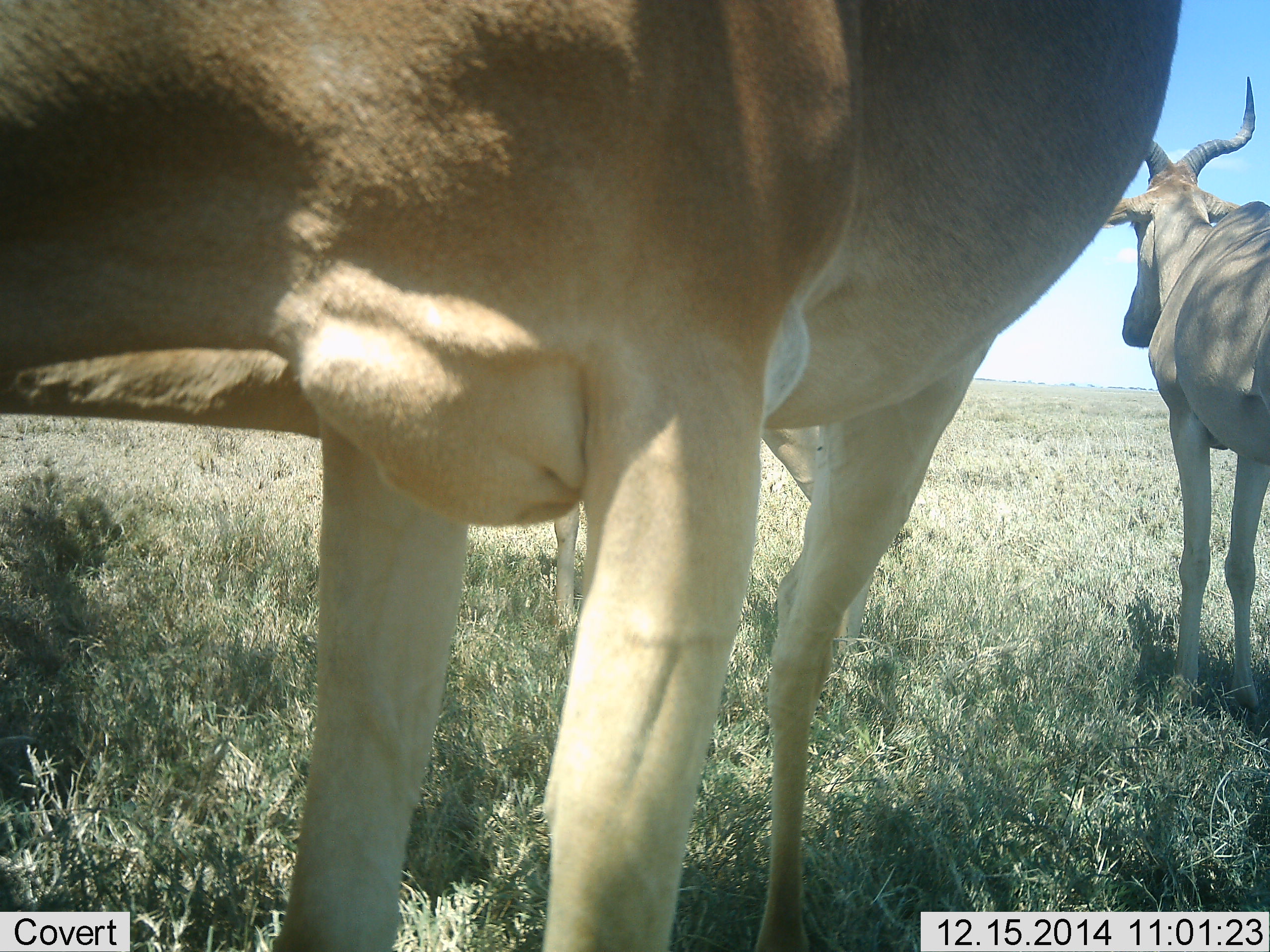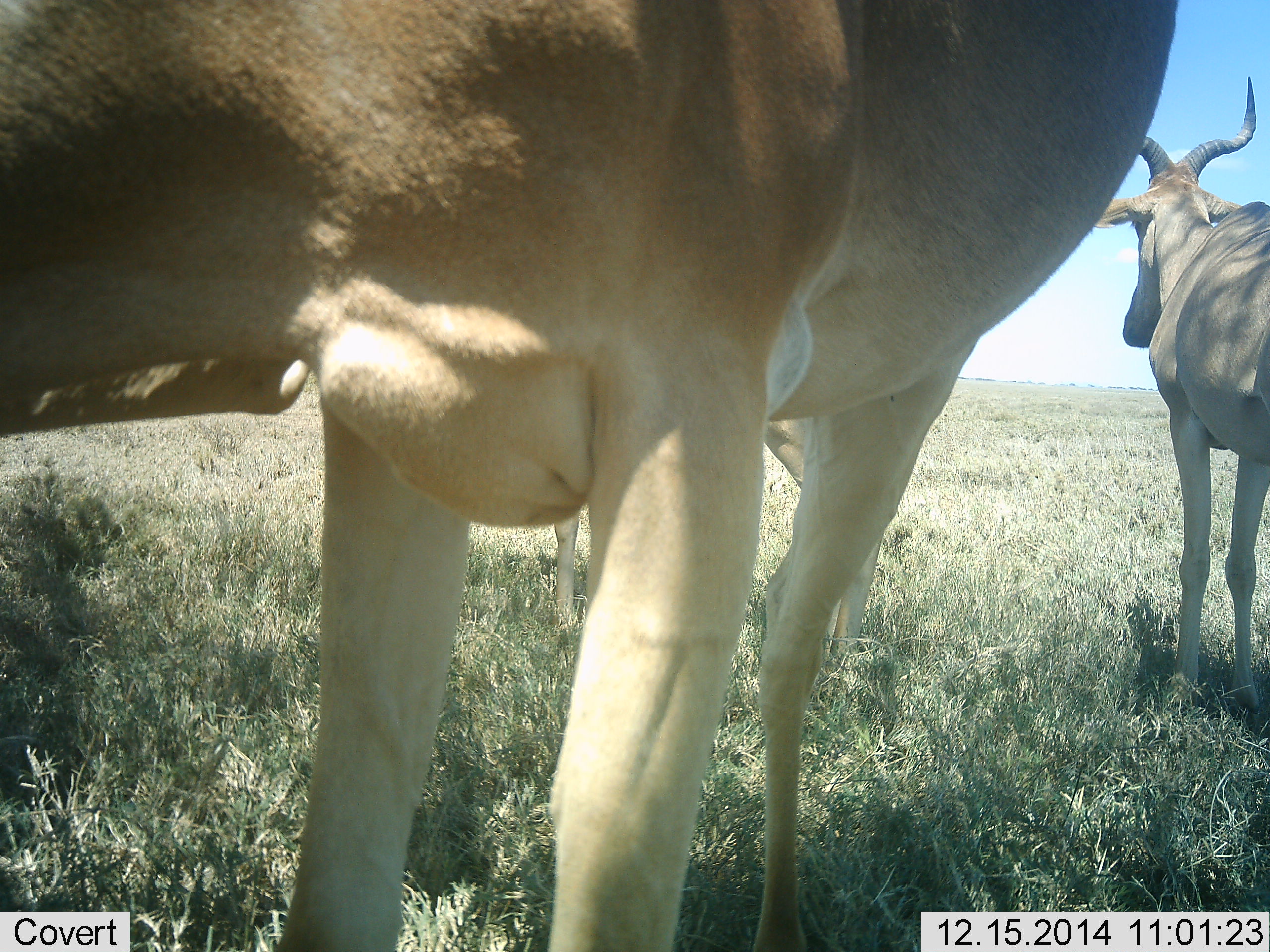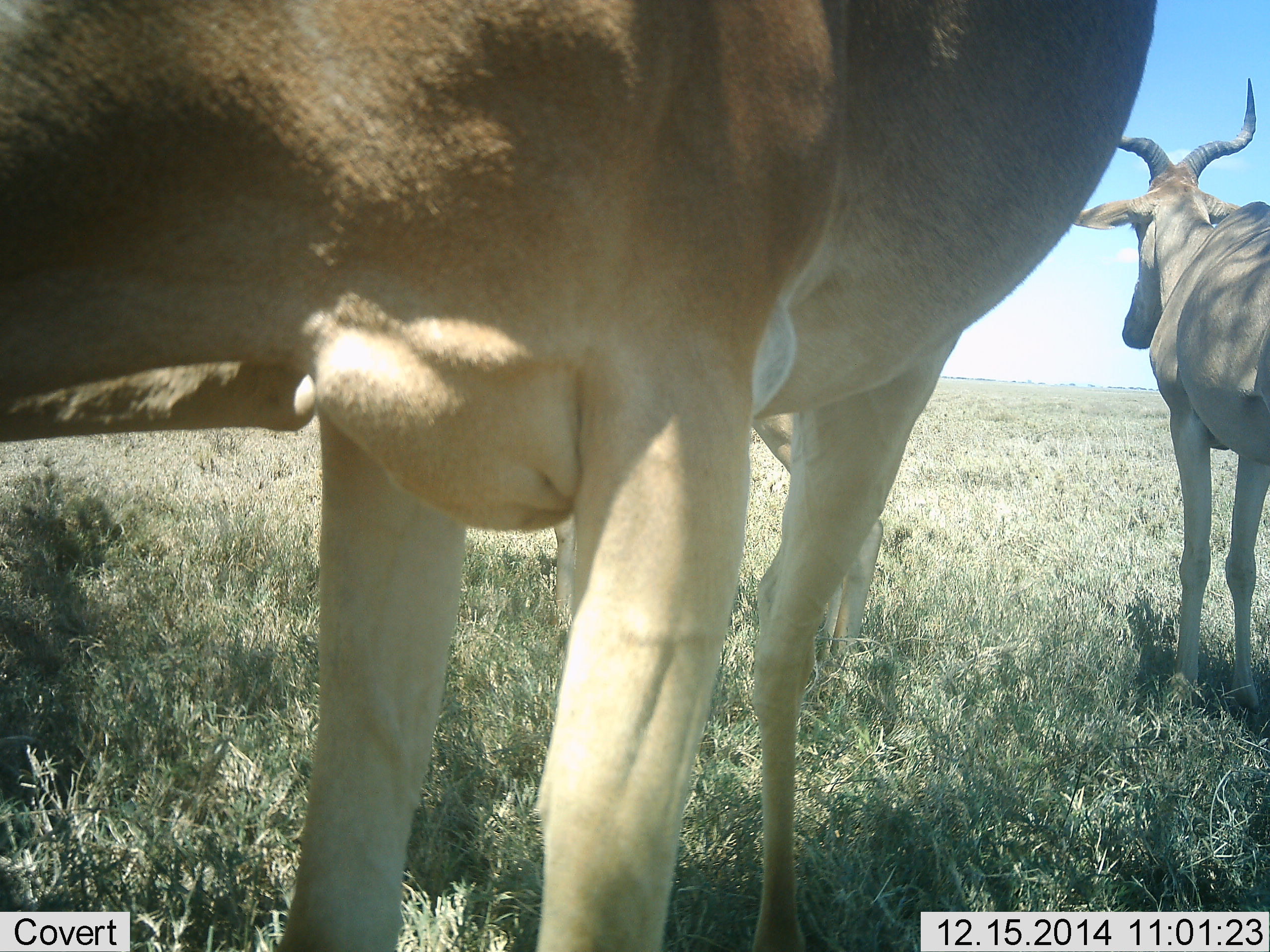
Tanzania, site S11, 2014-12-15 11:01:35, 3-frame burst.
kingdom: Animalia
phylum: Chordata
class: Mammalia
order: Artiodactyla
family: Bovidae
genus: Alcelaphus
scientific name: Alcelaphus buselaphus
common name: hartebeest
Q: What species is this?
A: Hartebeest (Alcelaphus buselaphus).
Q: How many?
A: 3.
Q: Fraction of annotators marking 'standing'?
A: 80%.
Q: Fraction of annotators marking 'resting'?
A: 20%.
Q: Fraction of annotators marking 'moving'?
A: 0%.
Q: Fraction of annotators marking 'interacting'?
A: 0%.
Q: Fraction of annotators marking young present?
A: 0%.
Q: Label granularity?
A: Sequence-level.